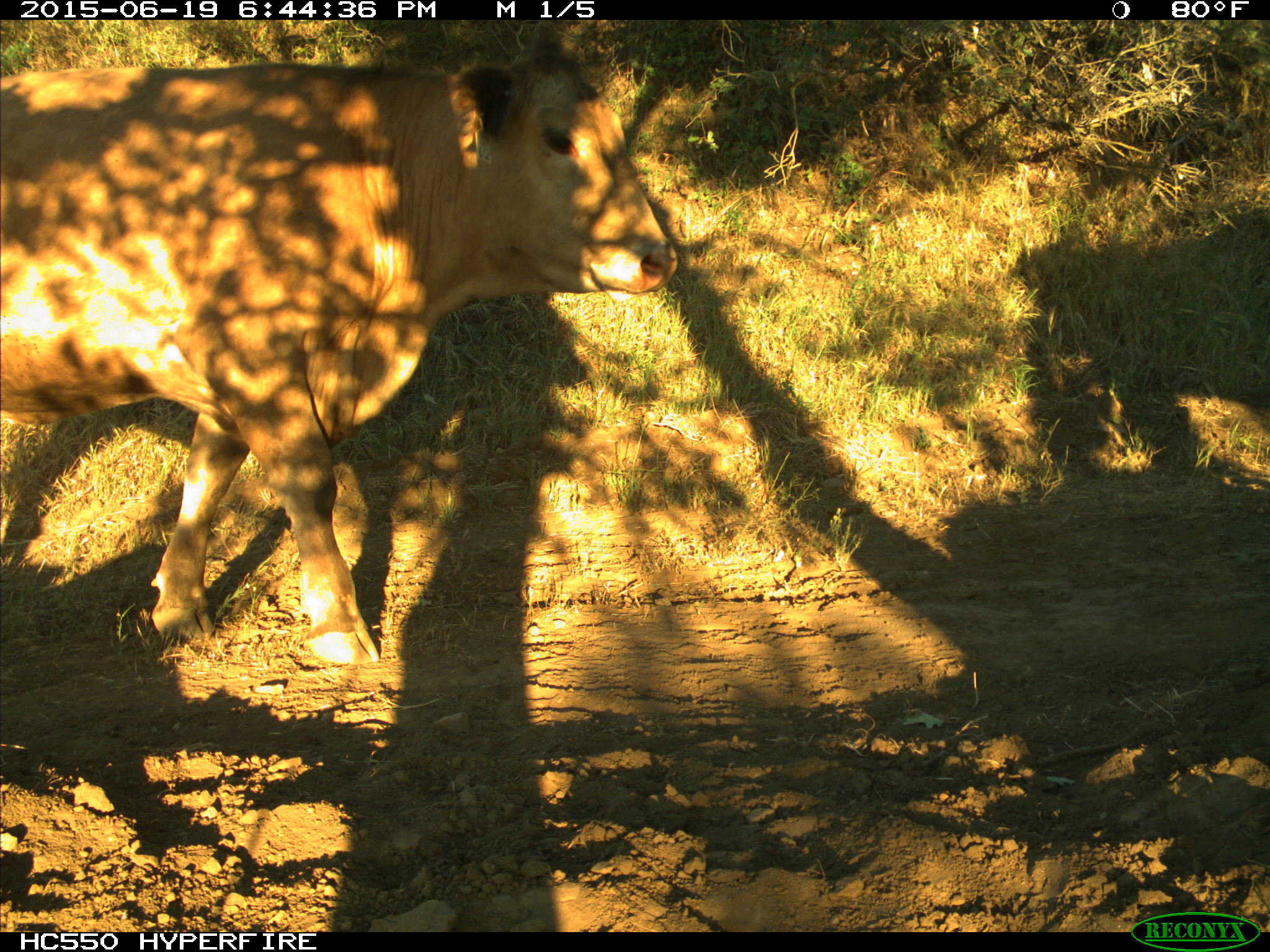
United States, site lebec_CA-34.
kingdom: Animalia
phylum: Chordata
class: Mammalia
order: Artiodactyla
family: Bovidae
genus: Bos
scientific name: Bos taurus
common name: domestic cow